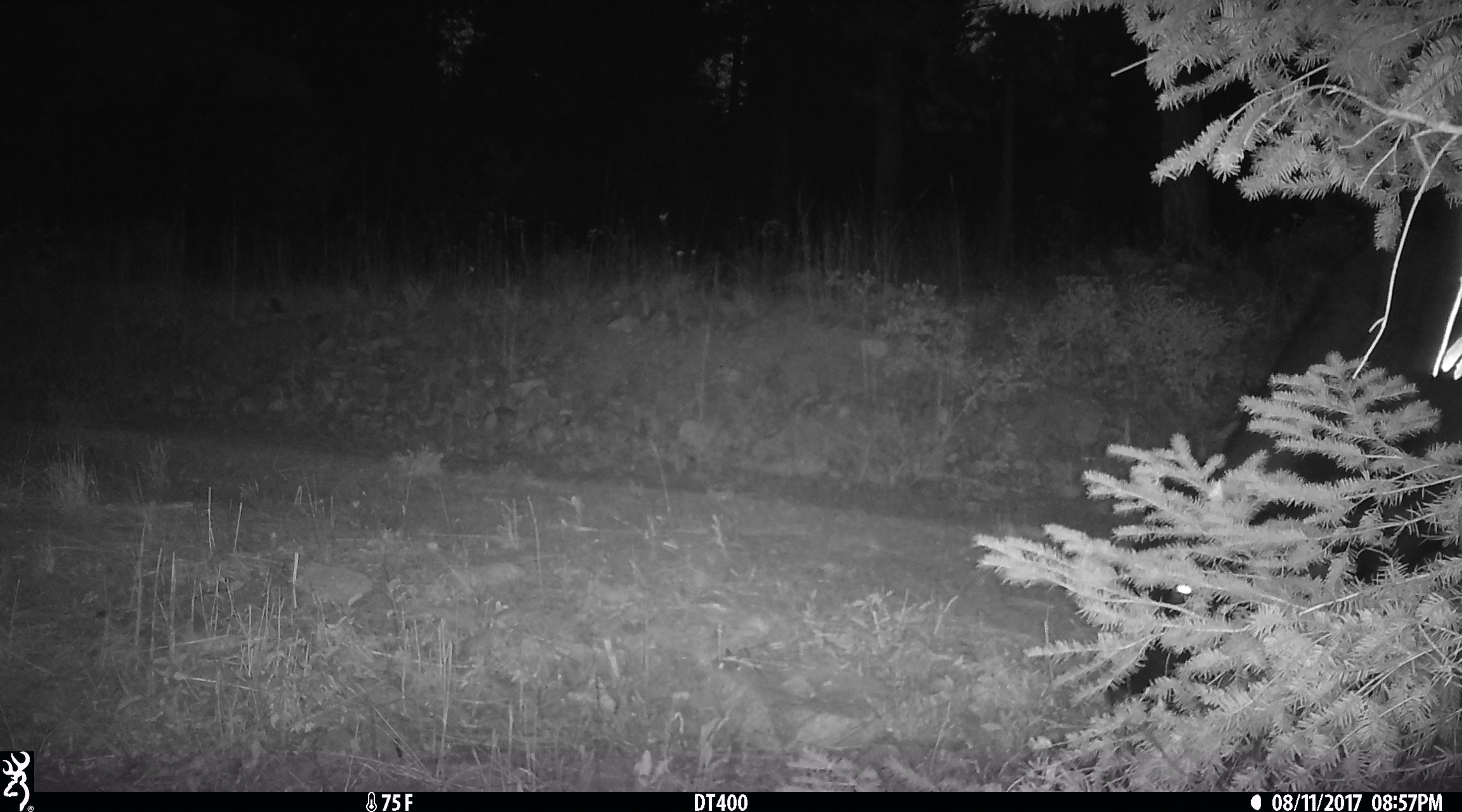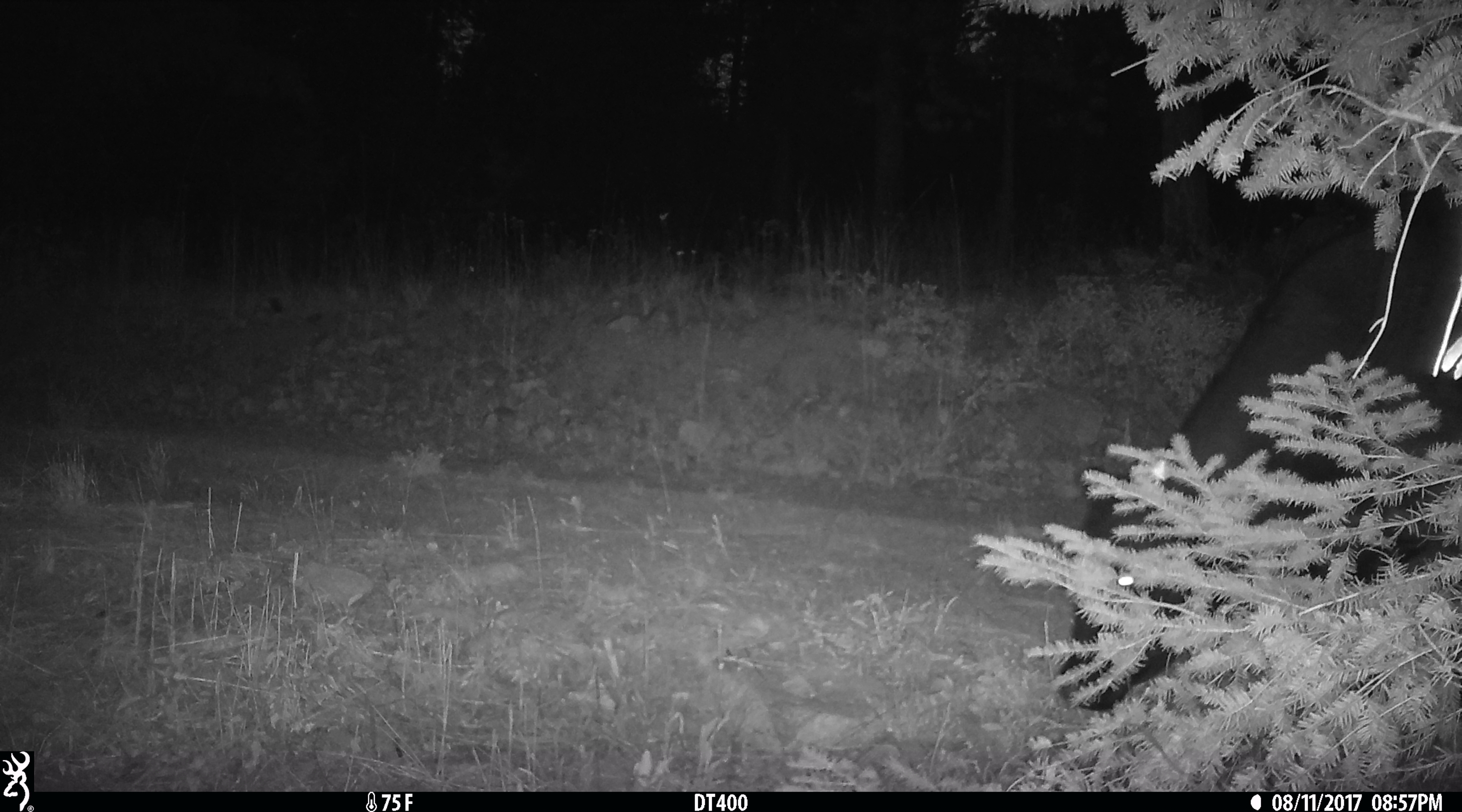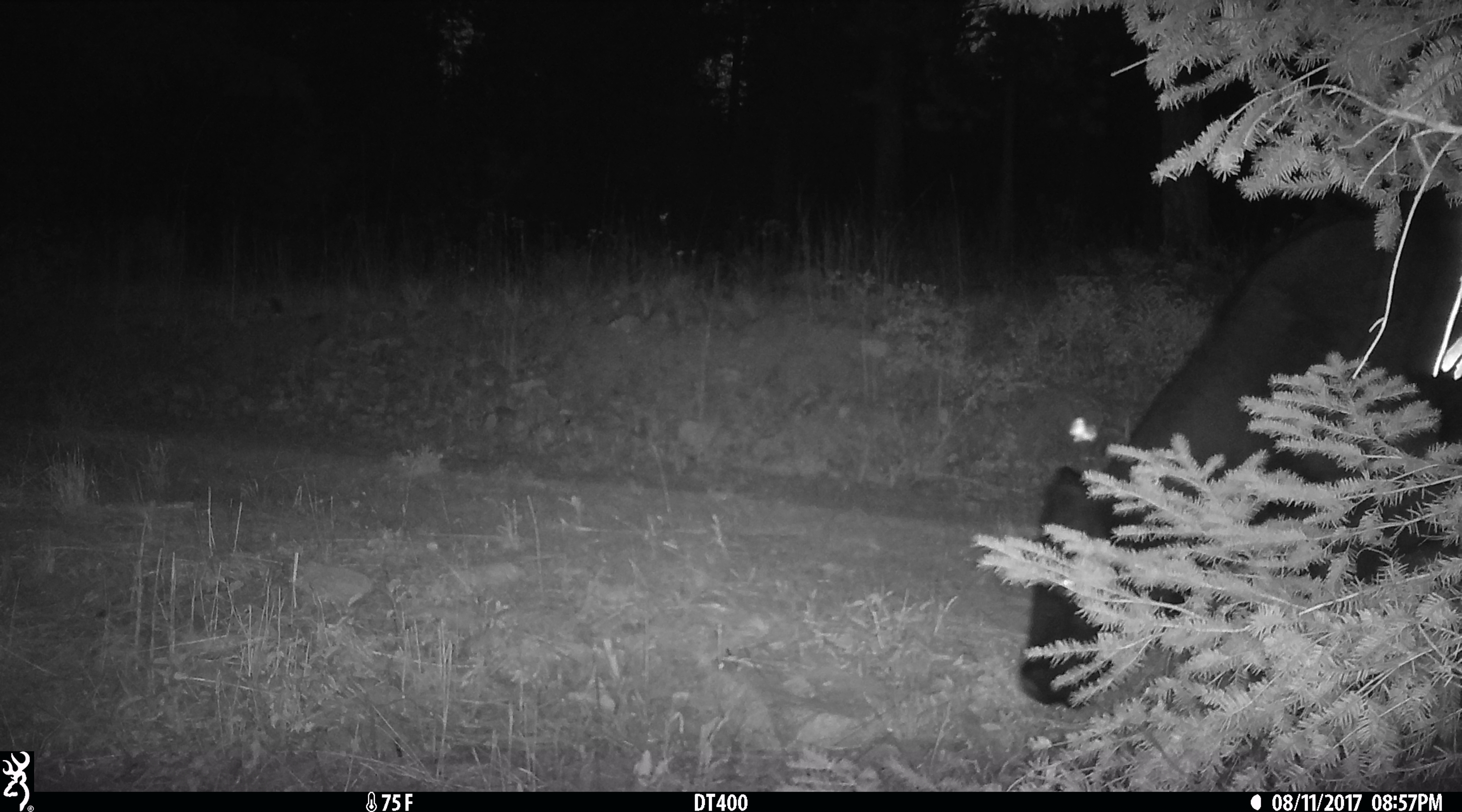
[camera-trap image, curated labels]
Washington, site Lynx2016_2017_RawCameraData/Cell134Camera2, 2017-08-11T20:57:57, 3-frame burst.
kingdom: Animalia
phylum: Chordata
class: Mammalia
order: Artiodactyla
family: Bovidae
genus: Bos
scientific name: Bos taurus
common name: domestic cattle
Domestic cattle (Bos taurus). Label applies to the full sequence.